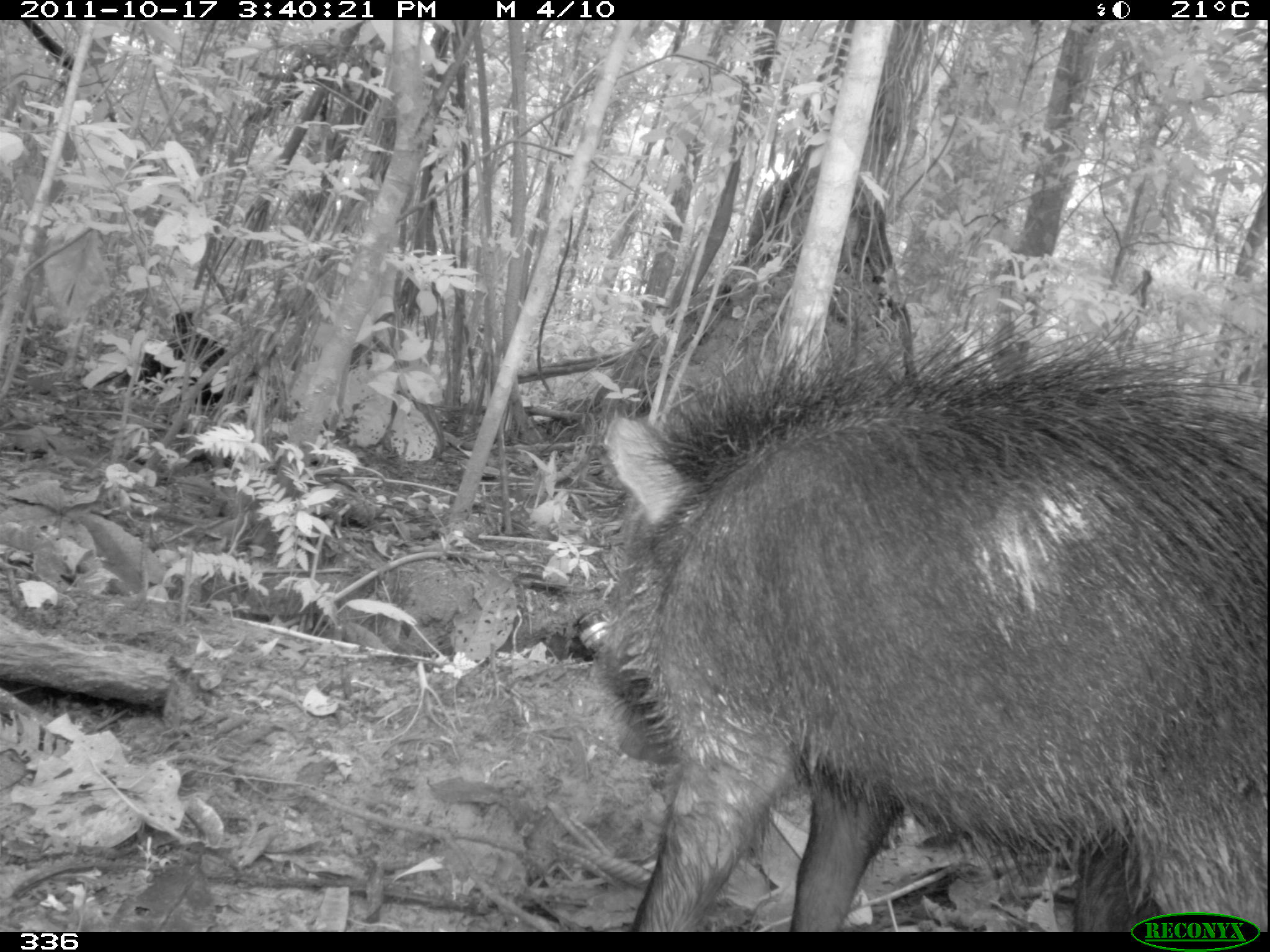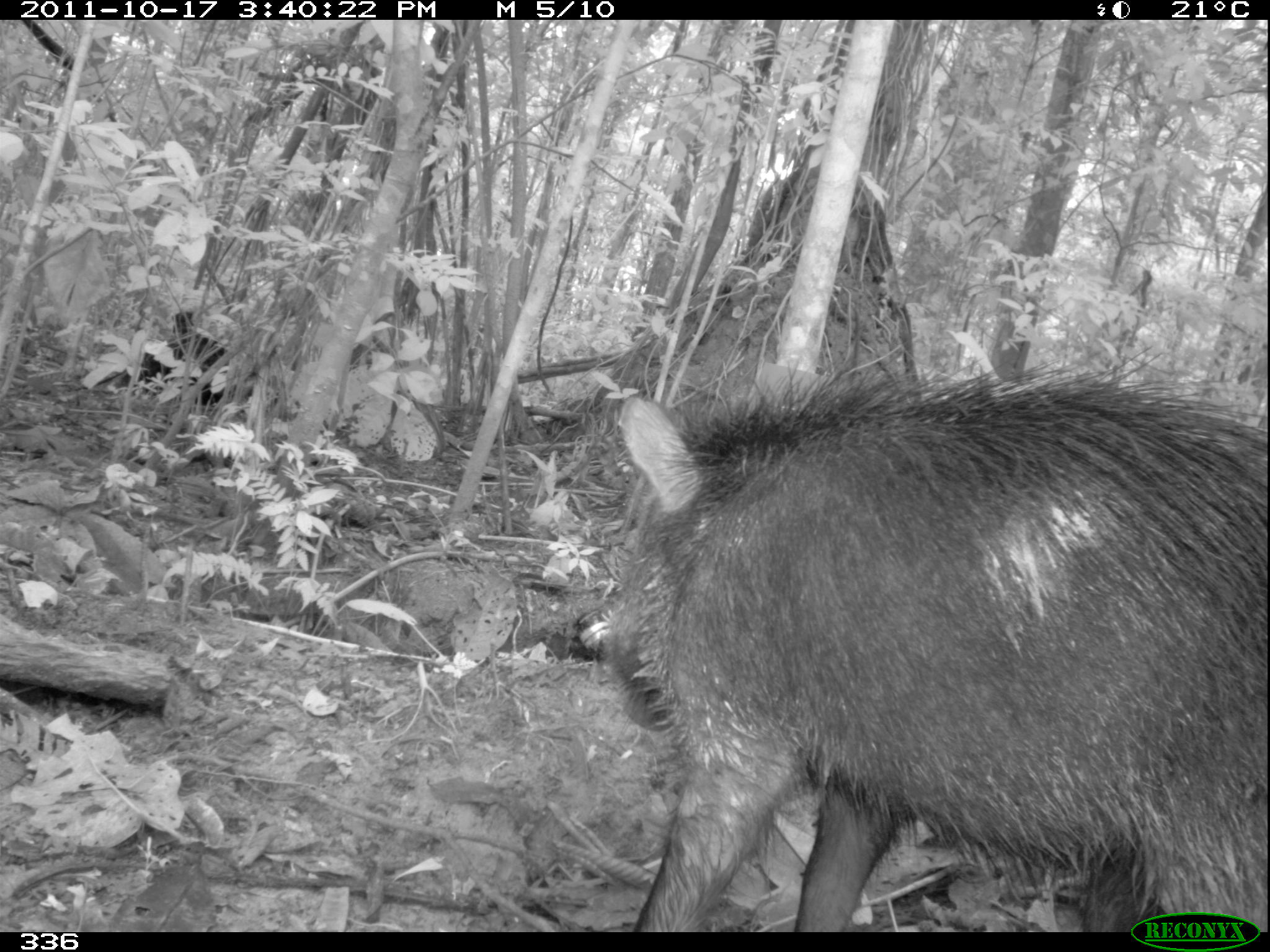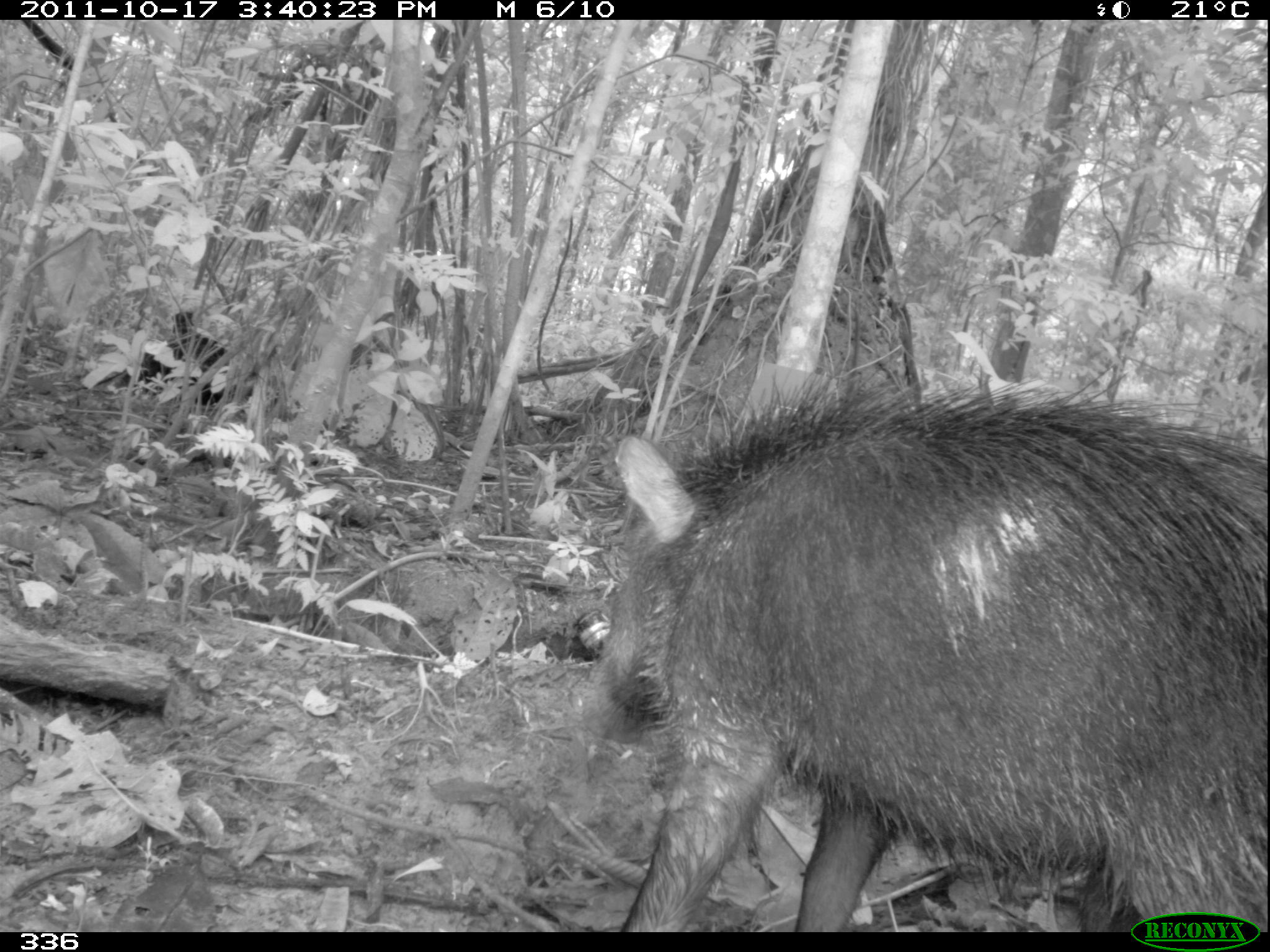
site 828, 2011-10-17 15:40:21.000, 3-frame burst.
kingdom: Animalia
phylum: Chordata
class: Mammalia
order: Artiodactyla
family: Tayassuidae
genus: Tayassu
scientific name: Tayassu pecari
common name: white-lipped peccary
Tayassu pecari (white-lipped peccary).